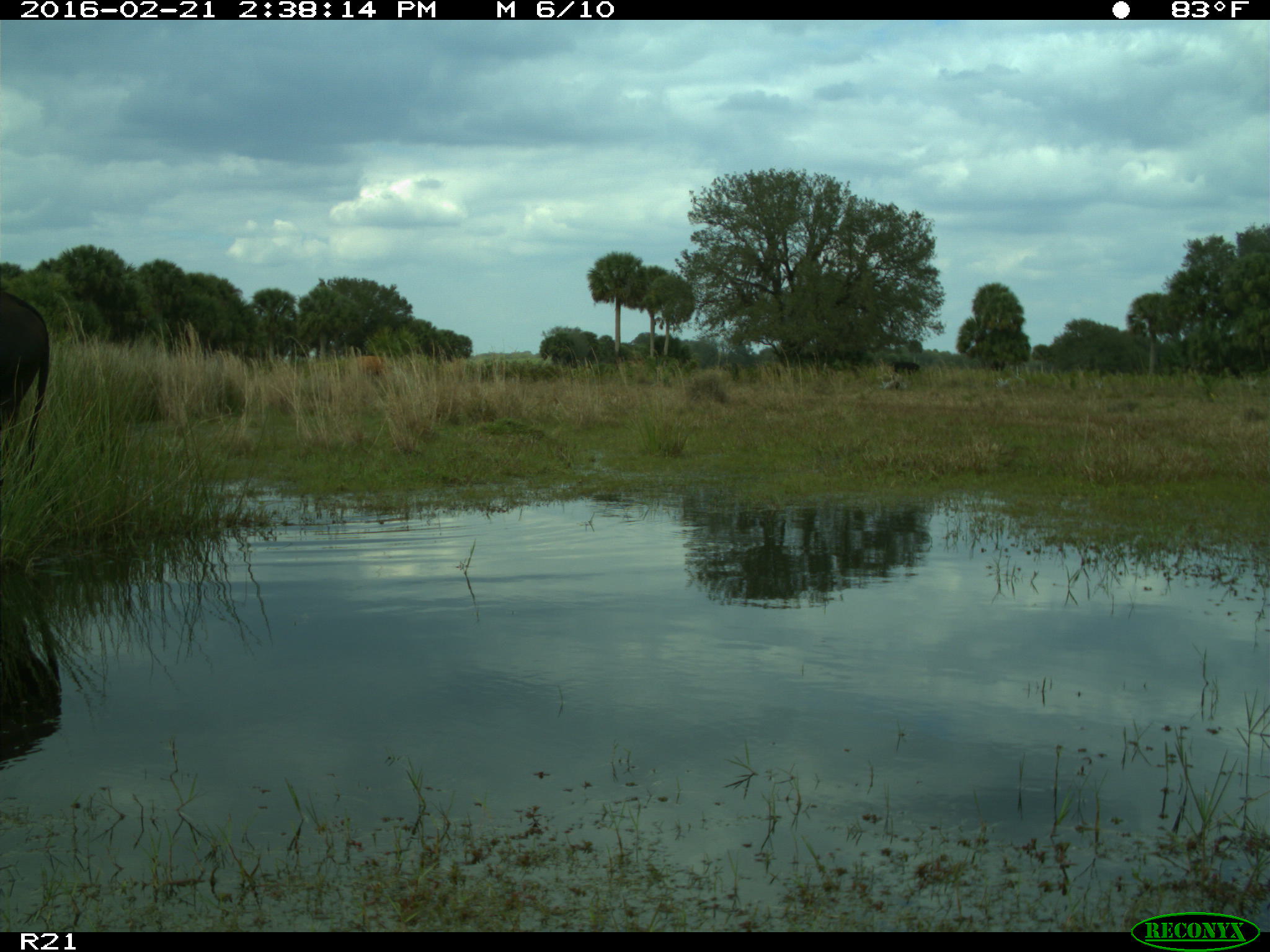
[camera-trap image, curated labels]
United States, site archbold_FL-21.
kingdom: Animalia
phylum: Chordata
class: Mammalia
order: Artiodactyla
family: Bovidae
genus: Bos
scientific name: Bos taurus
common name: domestic cow